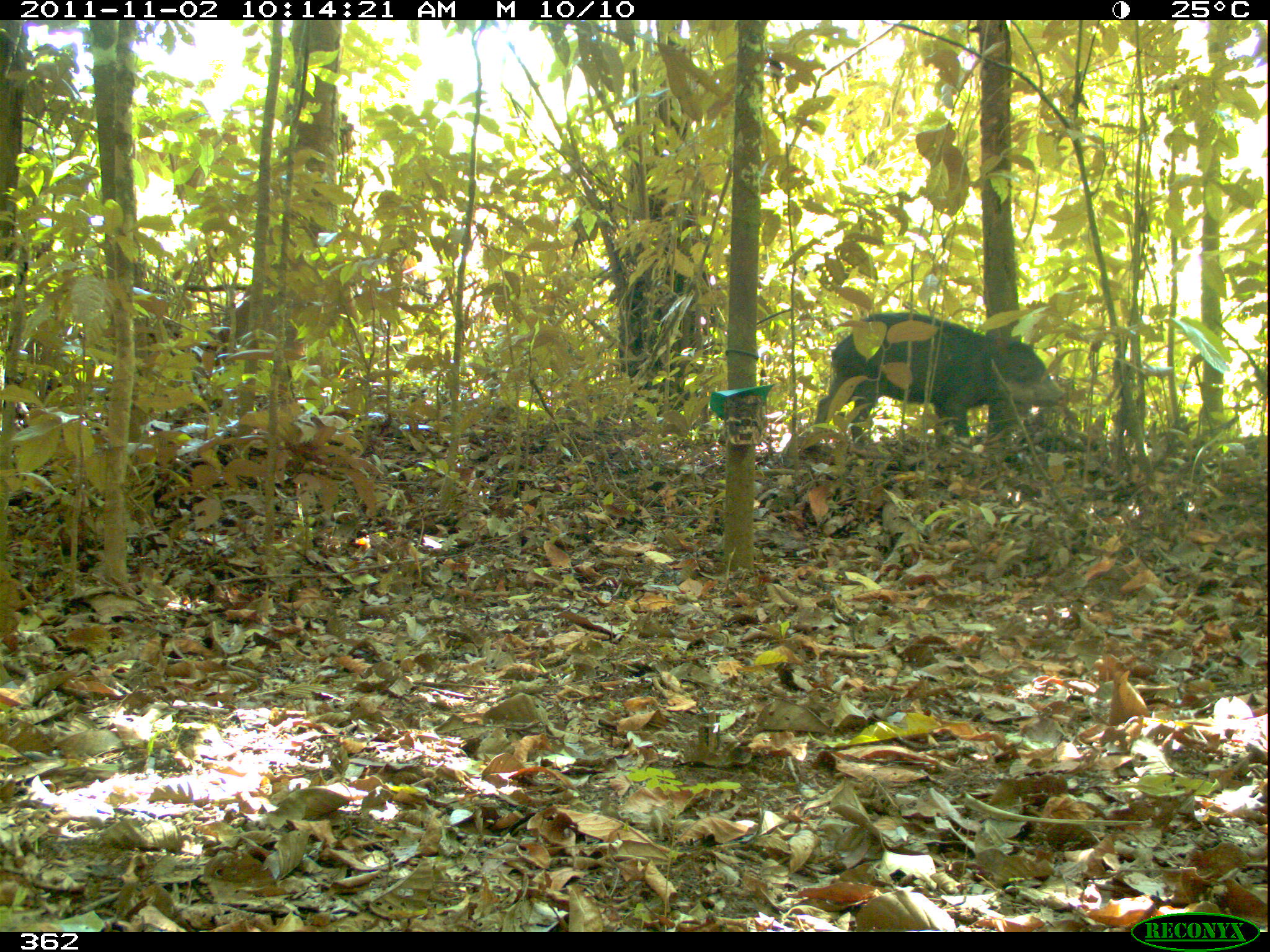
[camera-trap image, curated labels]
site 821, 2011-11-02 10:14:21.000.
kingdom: Animalia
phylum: Chordata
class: Mammalia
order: Artiodactyla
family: Tayassuidae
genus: Tayassu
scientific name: Tayassu pecari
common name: white-lipped peccary